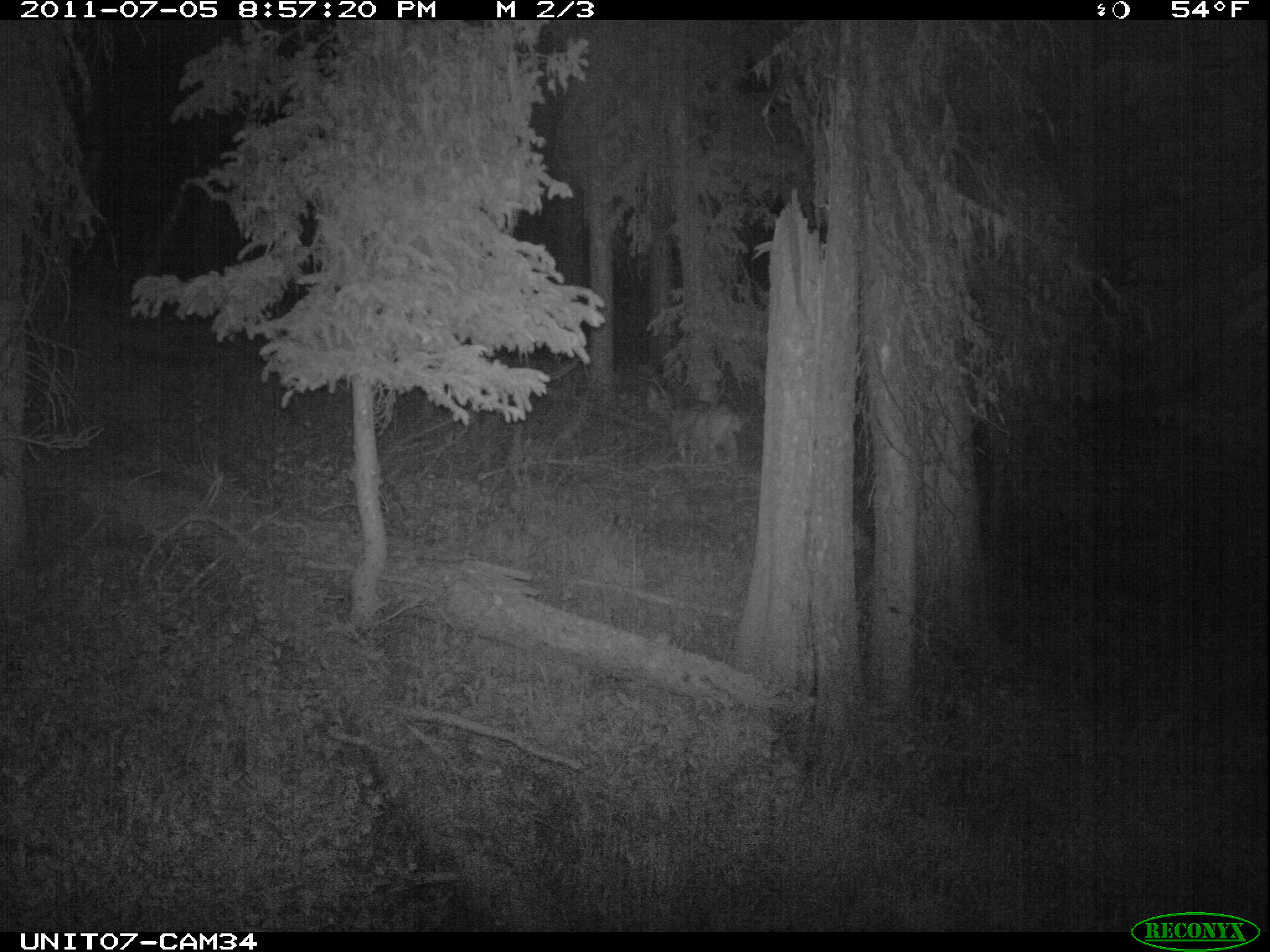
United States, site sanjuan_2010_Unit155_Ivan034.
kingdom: Animalia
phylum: Chordata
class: Mammalia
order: Artiodactyla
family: Cervidae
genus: Odocoileus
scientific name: Odocoileus hemionus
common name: mule deer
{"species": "Odocoileus hemionus (mule deer)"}